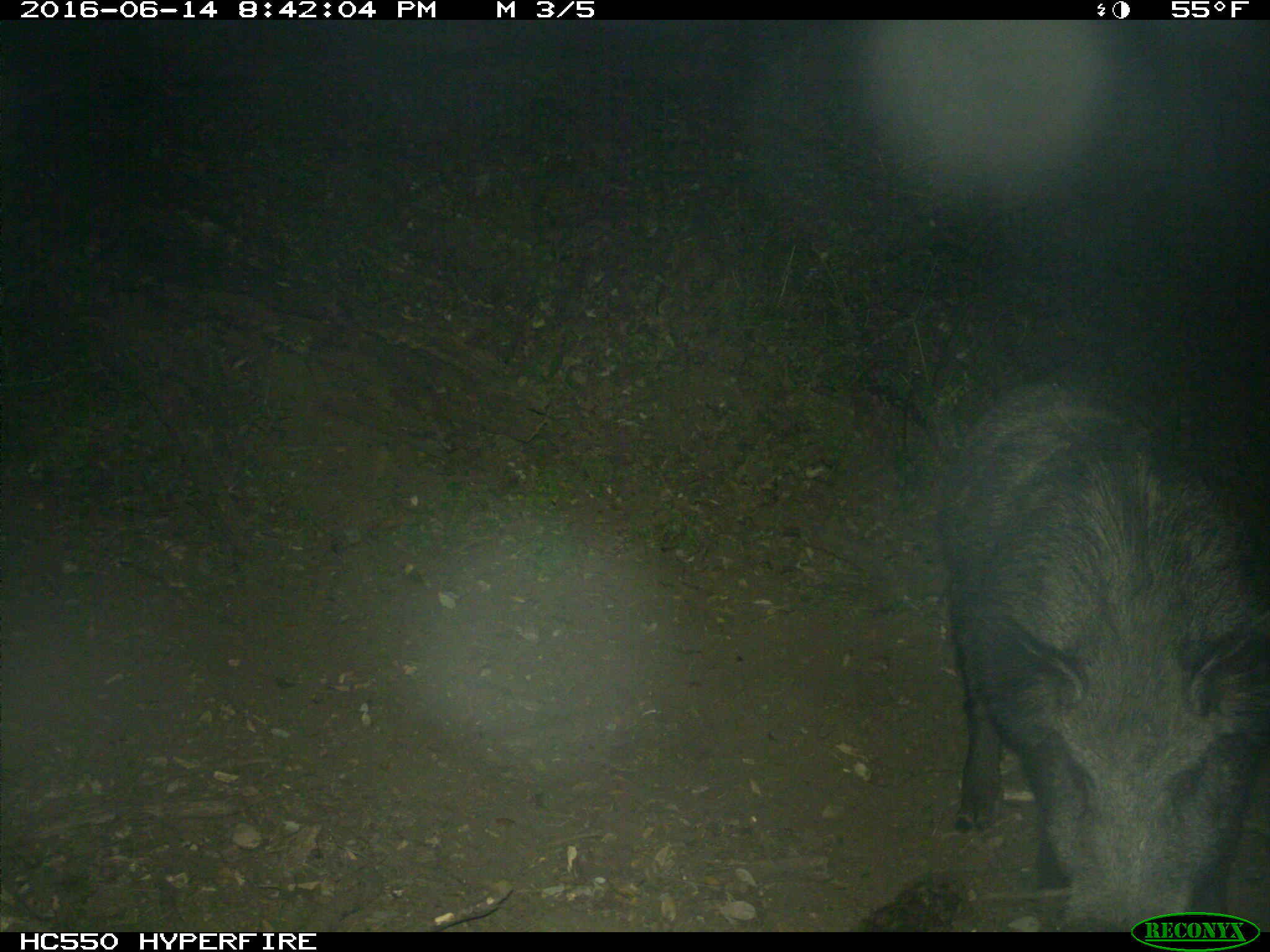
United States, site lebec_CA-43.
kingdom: Animalia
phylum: Chordata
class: Mammalia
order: Artiodactyla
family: Suidae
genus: Sus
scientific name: Sus scrofa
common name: wild boar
Sus scrofa (wild boar).